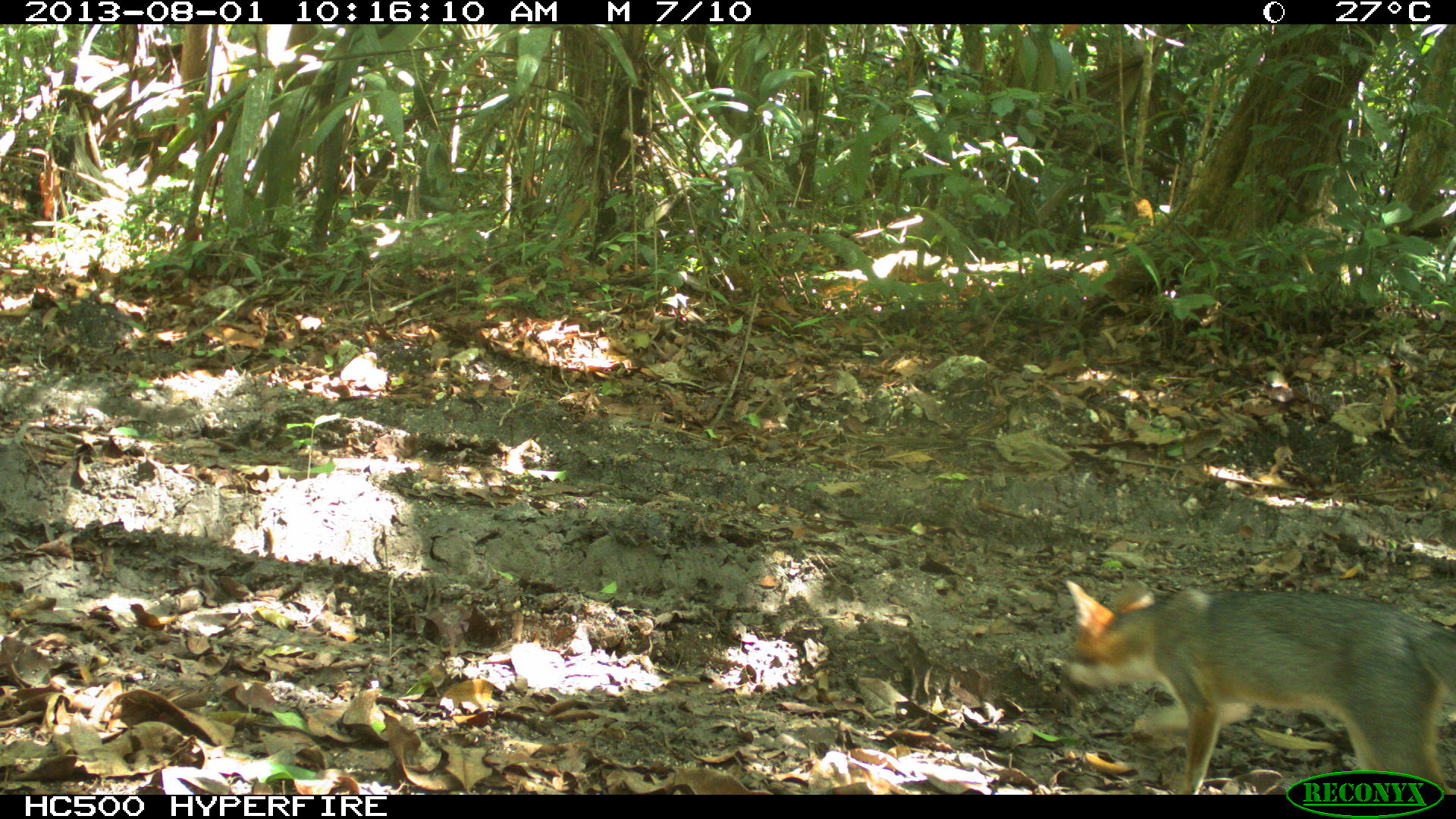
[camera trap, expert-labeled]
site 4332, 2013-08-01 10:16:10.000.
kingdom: Animalia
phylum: Chordata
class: Mammalia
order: Carnivora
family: Canidae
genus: Urocyon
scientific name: Urocyon cinereoargenteus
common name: gray fox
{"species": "Urocyon cinereoargenteus (gray fox)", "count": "1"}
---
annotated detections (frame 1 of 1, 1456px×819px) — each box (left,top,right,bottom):
urocyon cinereoargenteus: (1052,570,1456,794)